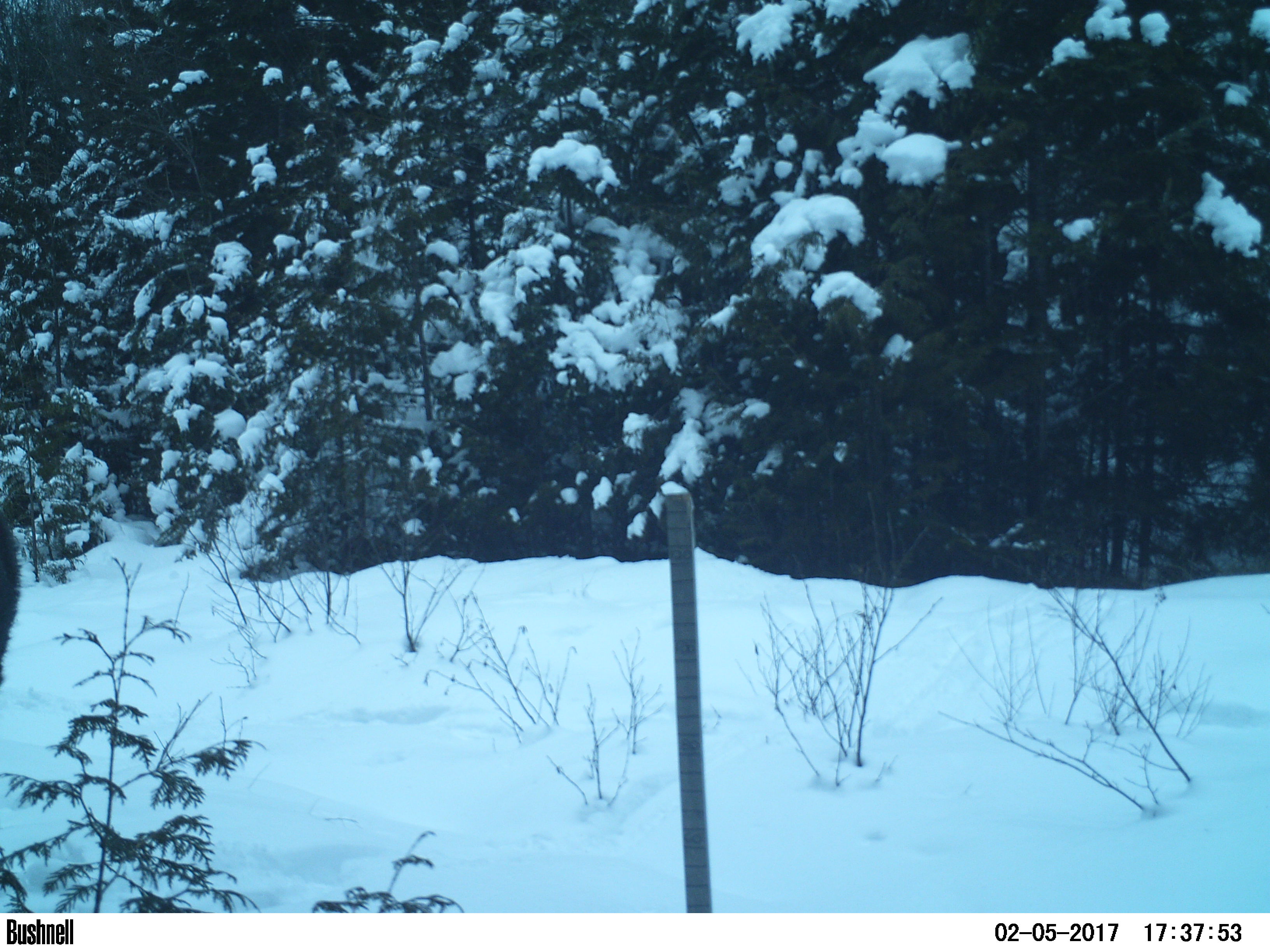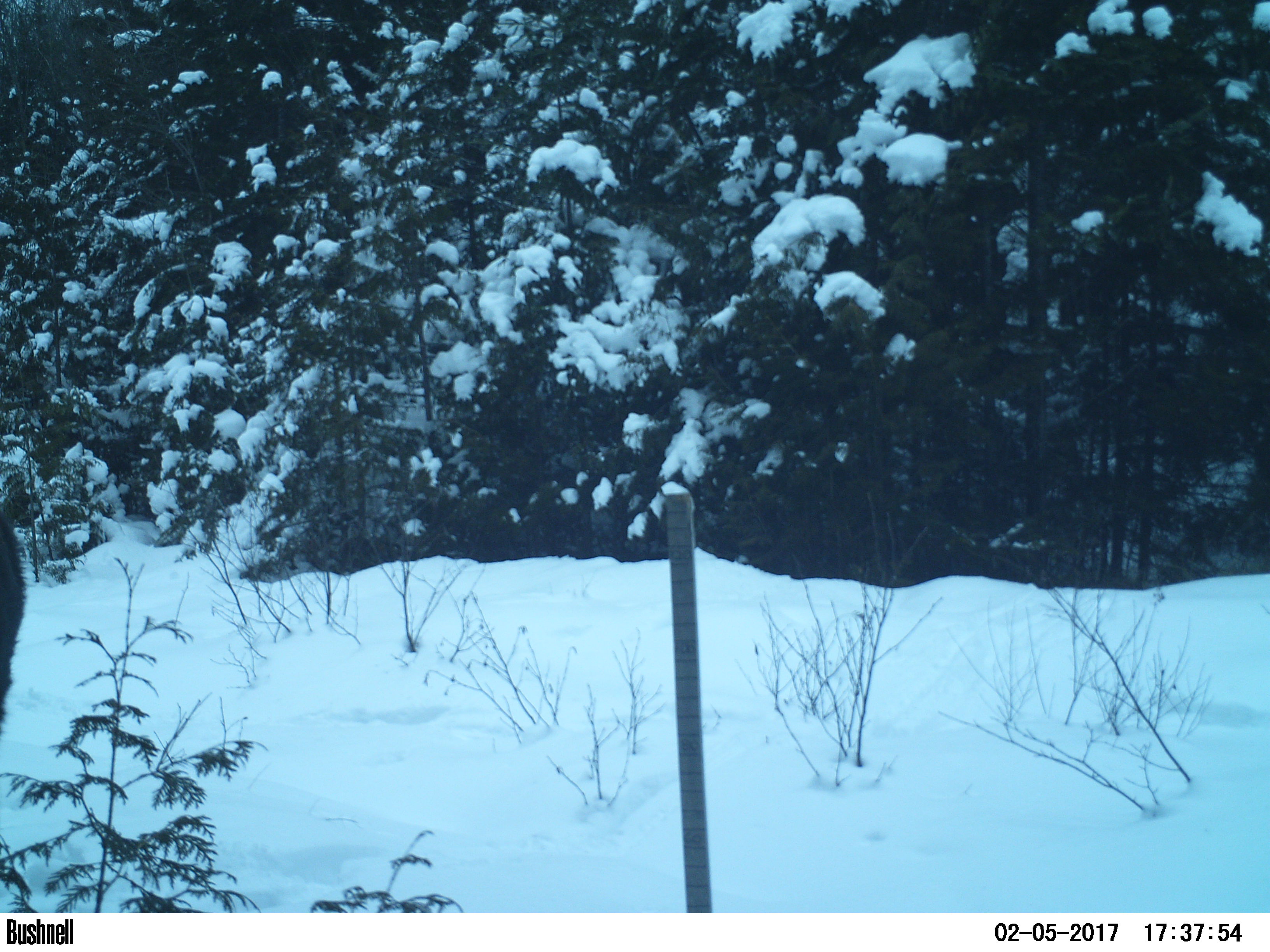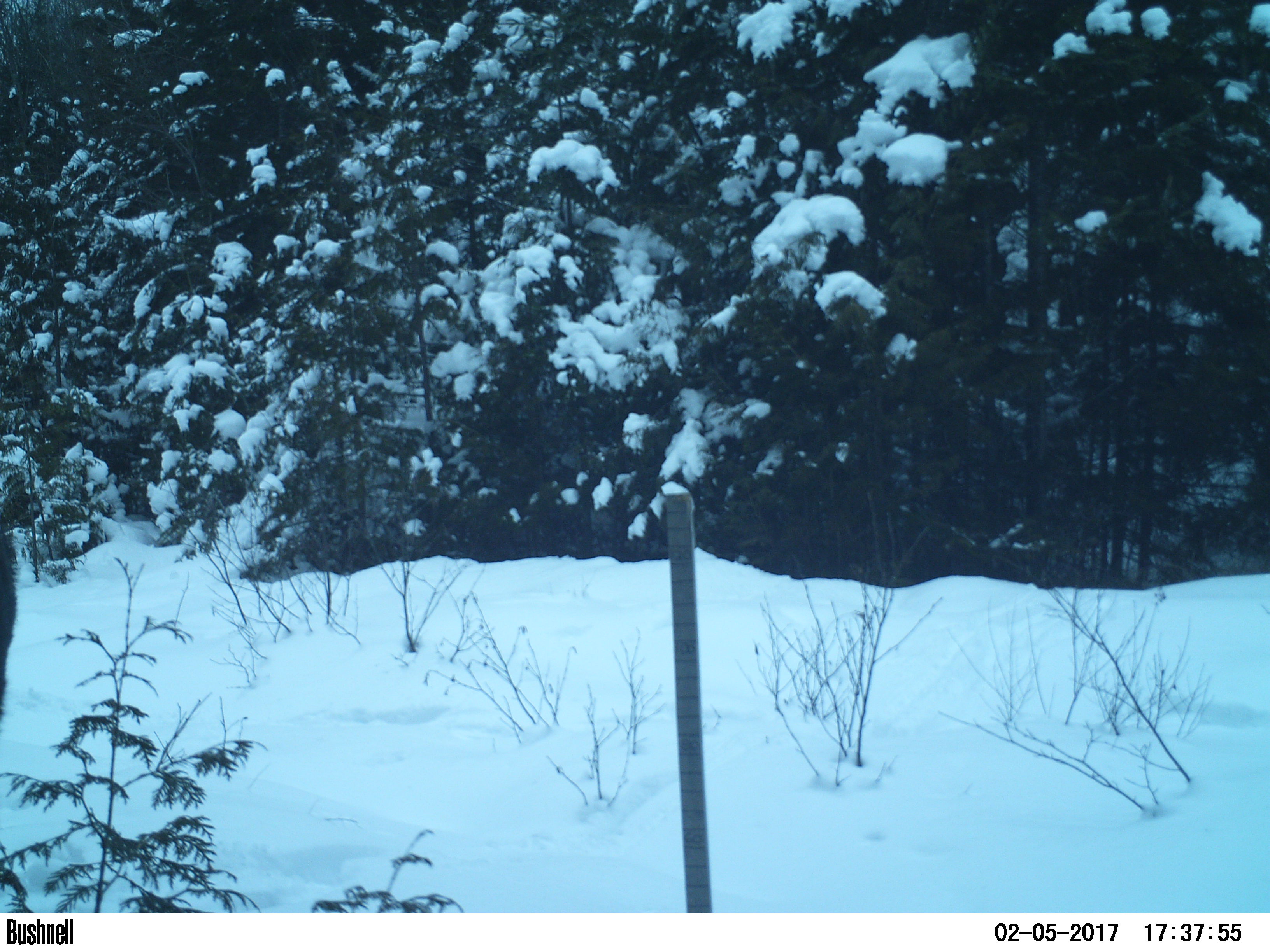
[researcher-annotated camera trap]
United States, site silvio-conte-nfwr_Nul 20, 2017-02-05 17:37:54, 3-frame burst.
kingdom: Animalia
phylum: Chordata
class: Mammalia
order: Artiodactyla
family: Cervidae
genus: Alces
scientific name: Alces alces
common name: moose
Moose (Alces alces).